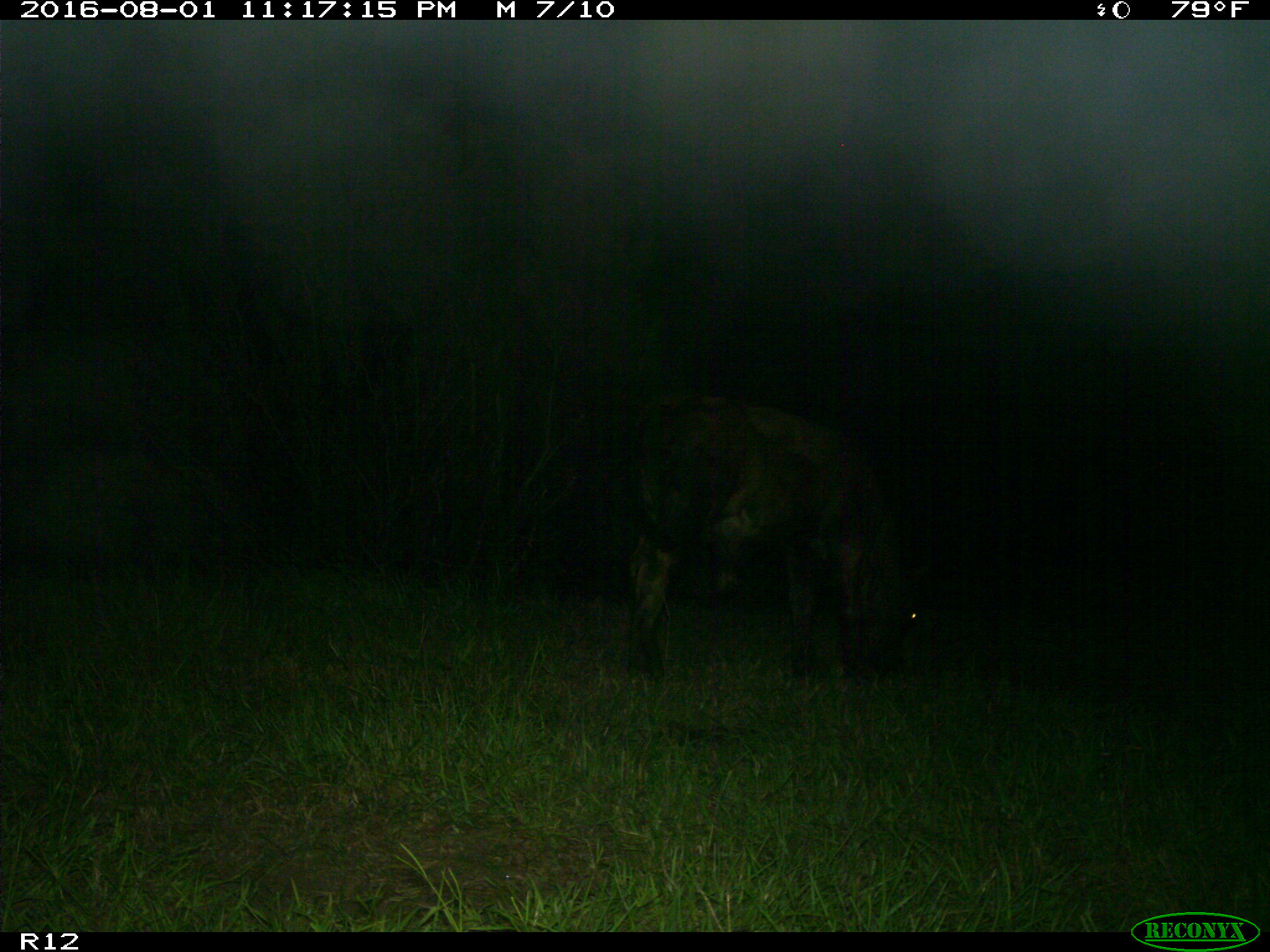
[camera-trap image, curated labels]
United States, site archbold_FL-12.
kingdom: Animalia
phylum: Chordata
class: Mammalia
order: Artiodactyla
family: Bovidae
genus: Bos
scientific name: Bos taurus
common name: domestic cow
Bos taurus (domestic cow).